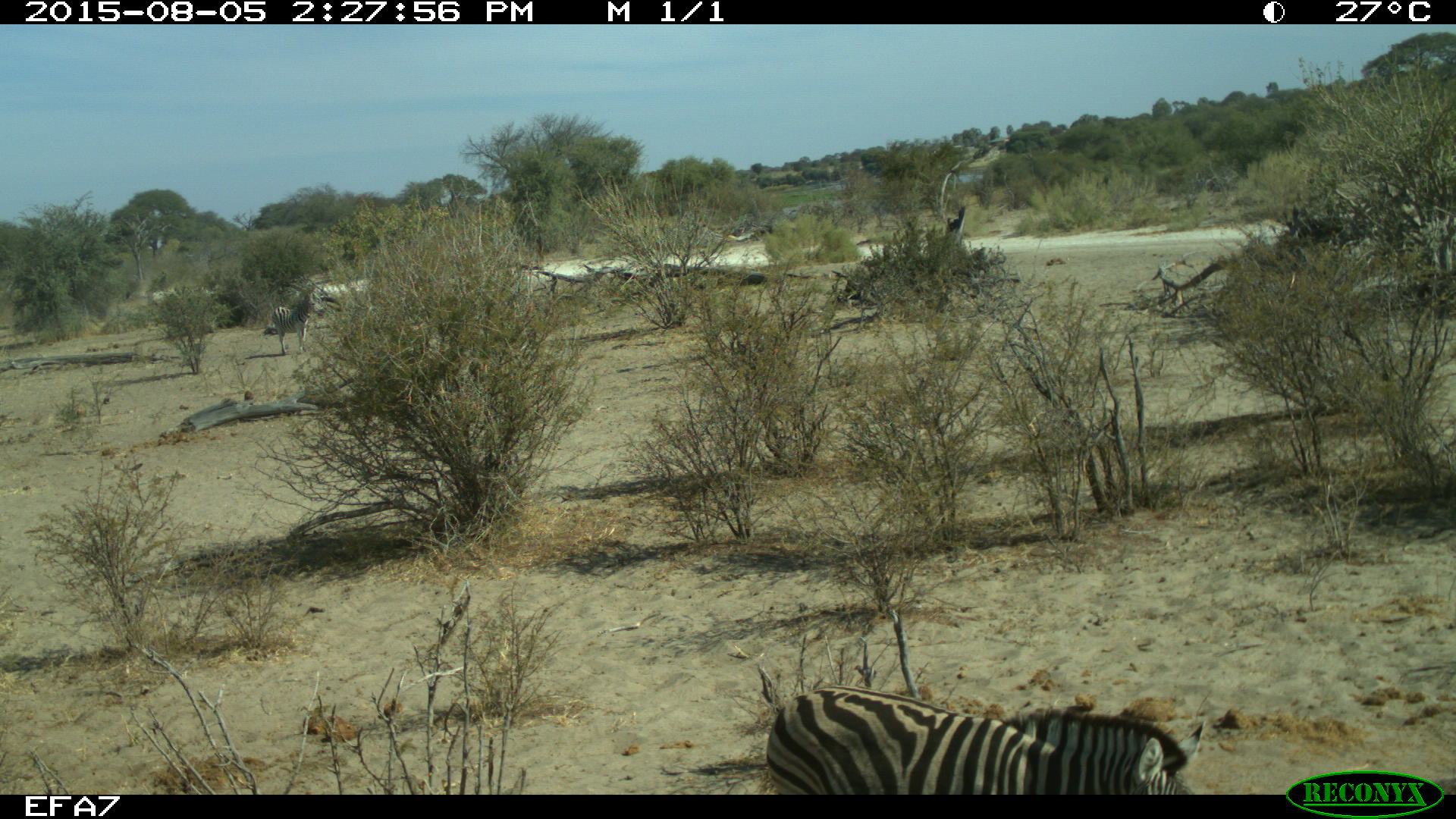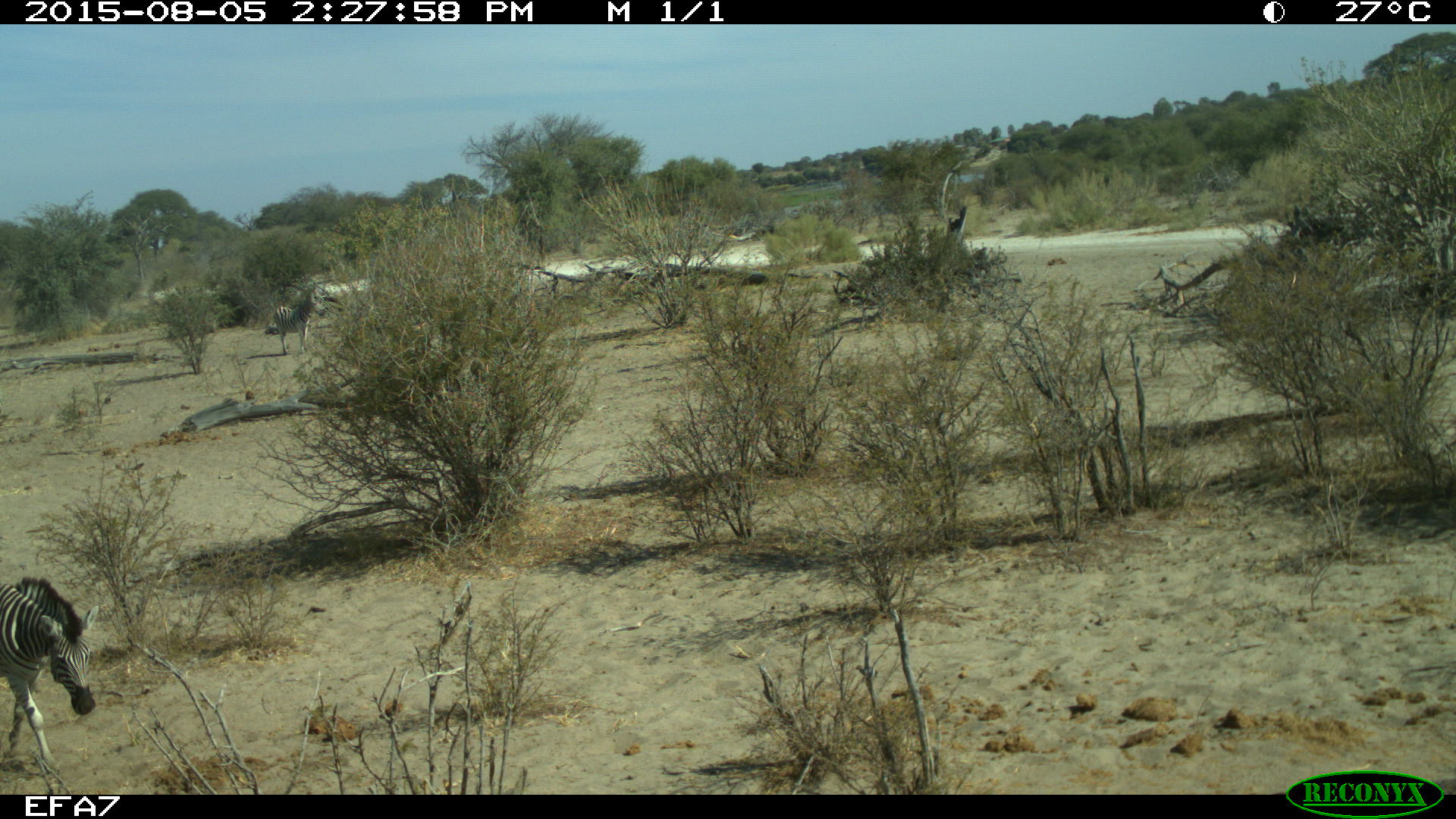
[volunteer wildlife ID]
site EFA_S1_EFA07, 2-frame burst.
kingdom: Animalia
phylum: Chordata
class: Mammalia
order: Perissodactyla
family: Equidae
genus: Equus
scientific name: Equus quagga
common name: plains zebra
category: zebraplains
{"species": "zebraplains (plains zebra) (Equus quagga)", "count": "1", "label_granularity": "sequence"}